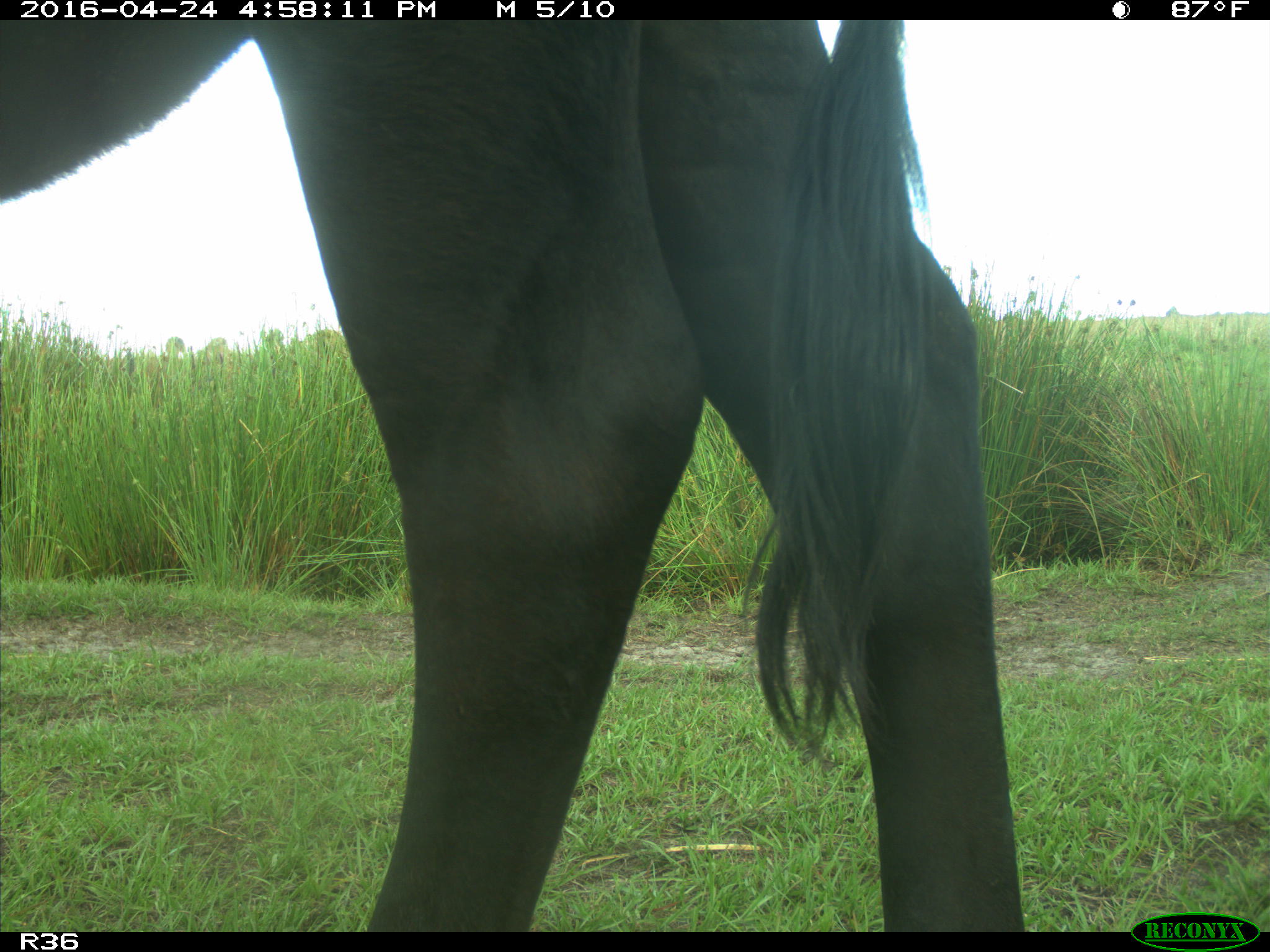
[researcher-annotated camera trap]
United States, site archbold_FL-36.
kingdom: Animalia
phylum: Chordata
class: Mammalia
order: Artiodactyla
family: Bovidae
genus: Bos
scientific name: Bos taurus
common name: domestic cow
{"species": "Bos taurus (domestic cow)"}